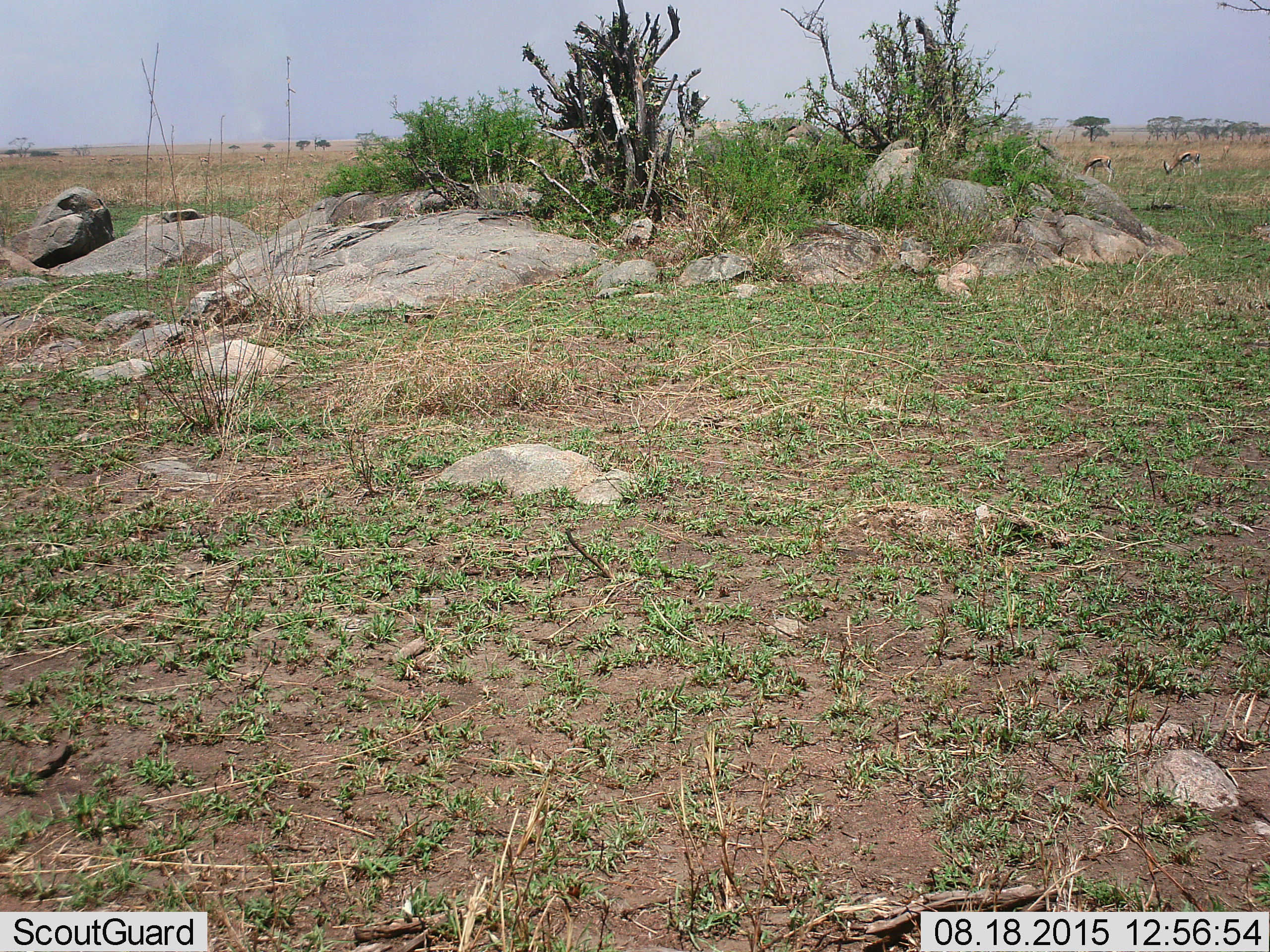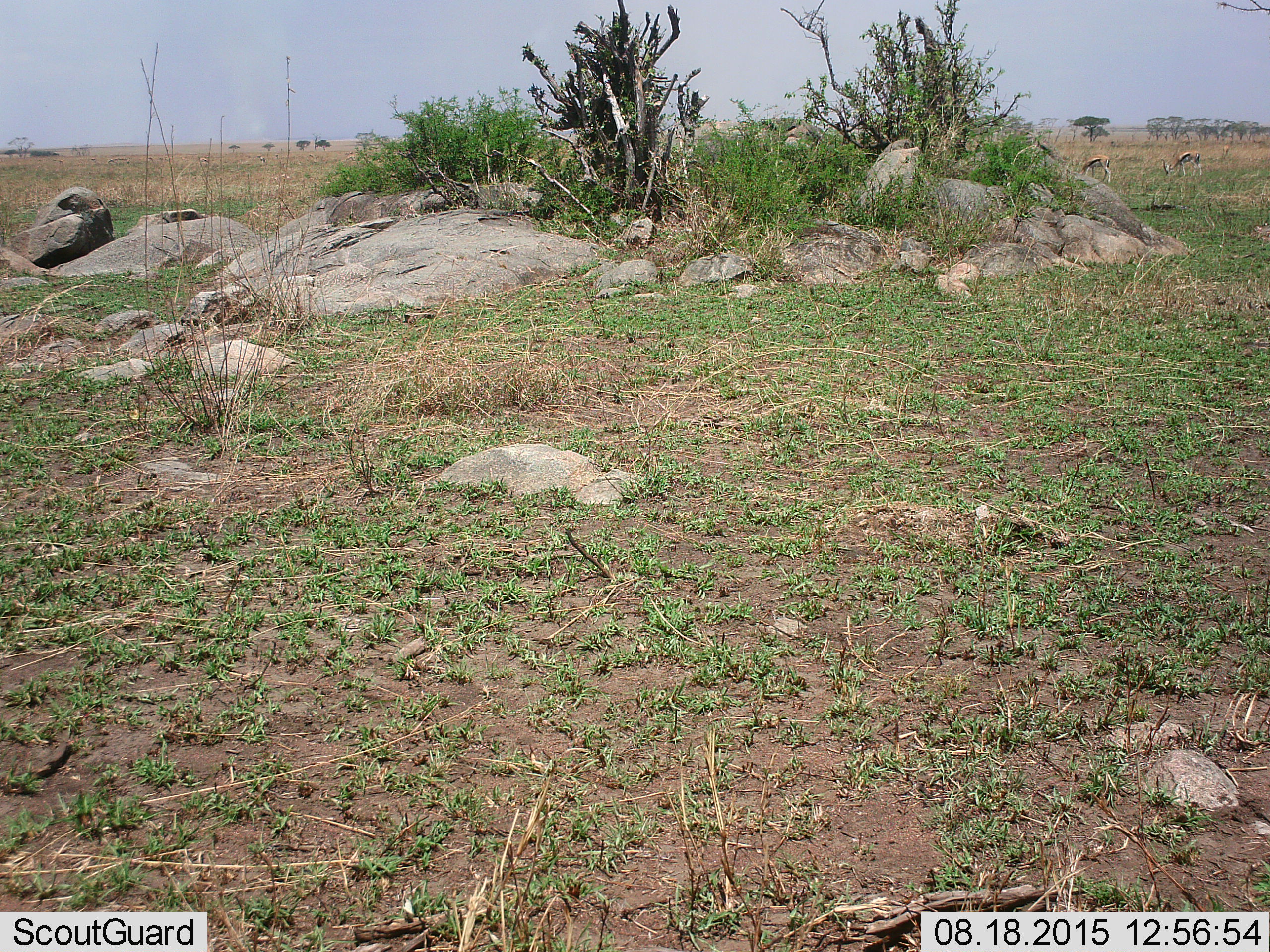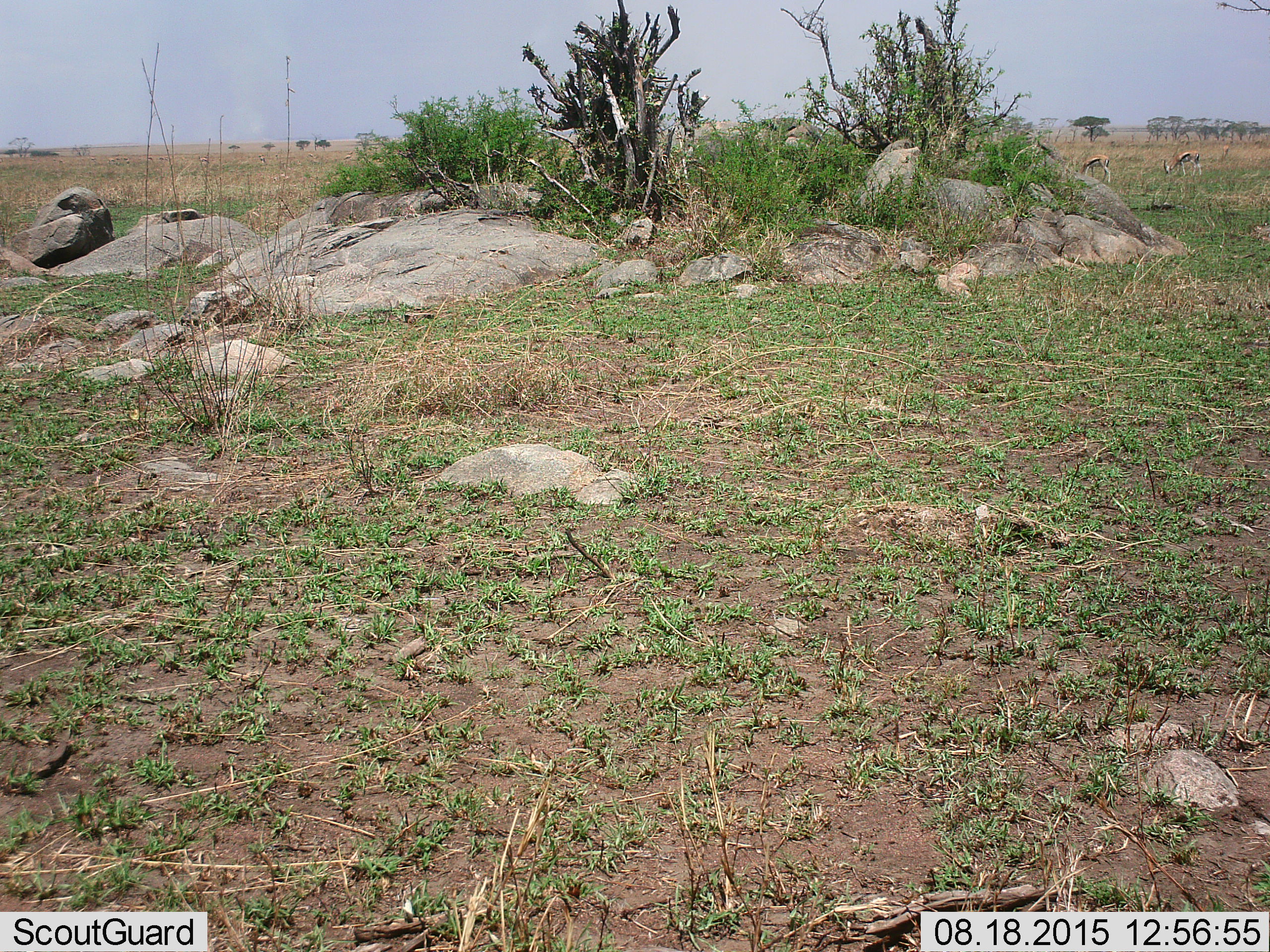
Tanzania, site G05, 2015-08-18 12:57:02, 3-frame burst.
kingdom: Animalia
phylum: Chordata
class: Mammalia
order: Artiodactyla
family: Bovidae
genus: Eudorcas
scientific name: Eudorcas thomsonii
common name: thomson's gazelle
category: gazellethomsons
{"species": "gazellethomsons (thomson's gazelle) (Eudorcas thomsonii)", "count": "3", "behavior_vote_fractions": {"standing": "43%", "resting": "0%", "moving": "21%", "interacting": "0%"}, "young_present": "0%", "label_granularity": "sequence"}